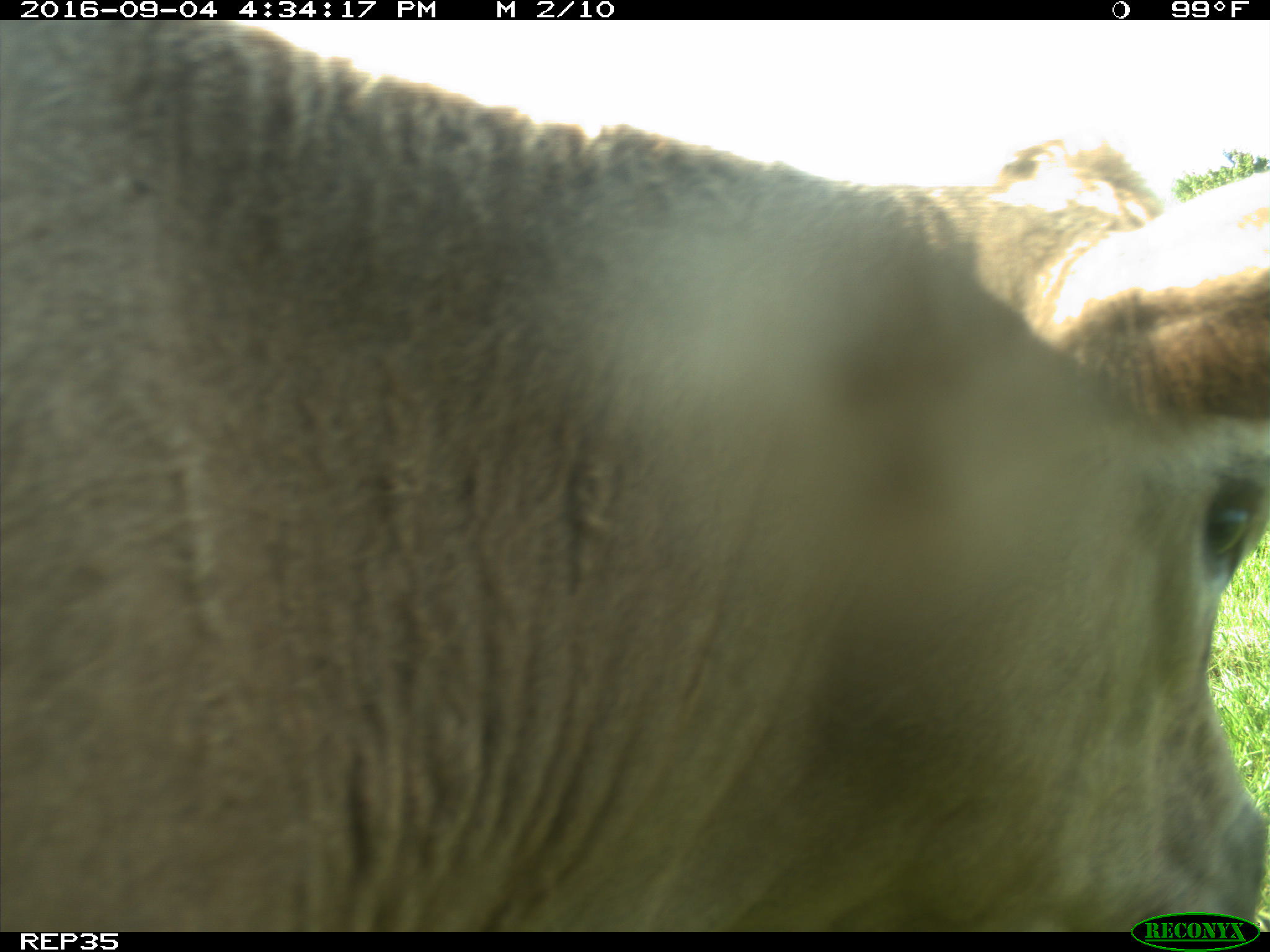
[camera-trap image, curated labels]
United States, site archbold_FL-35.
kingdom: Animalia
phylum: Chordata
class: Mammalia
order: Artiodactyla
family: Bovidae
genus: Bos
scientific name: Bos taurus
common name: domestic cow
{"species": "Bos taurus (domestic cow)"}